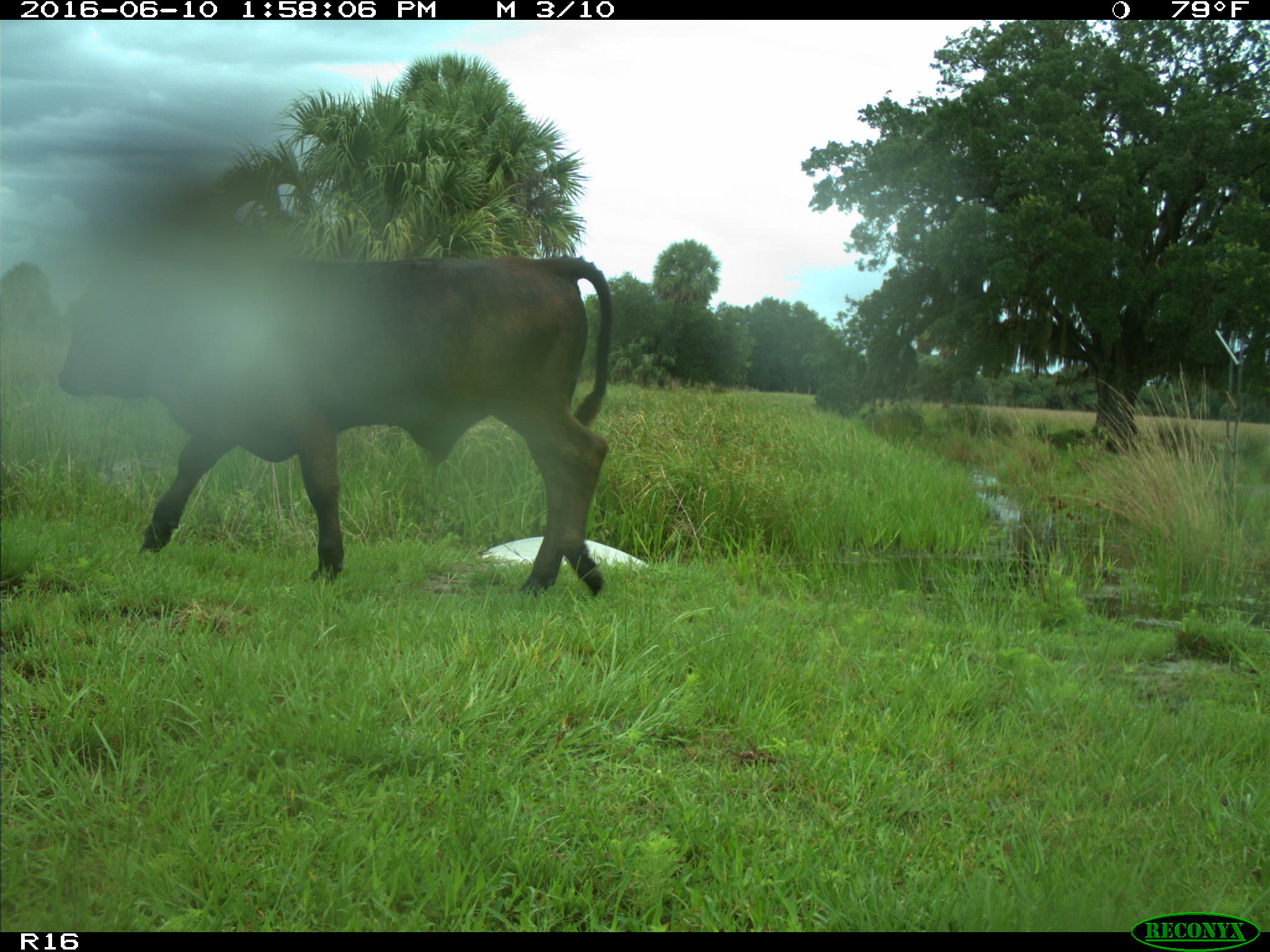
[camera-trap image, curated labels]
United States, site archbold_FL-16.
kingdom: Animalia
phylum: Chordata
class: Mammalia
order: Artiodactyla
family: Bovidae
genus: Bos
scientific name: Bos taurus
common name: domestic cow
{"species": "Bos taurus (domestic cow)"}